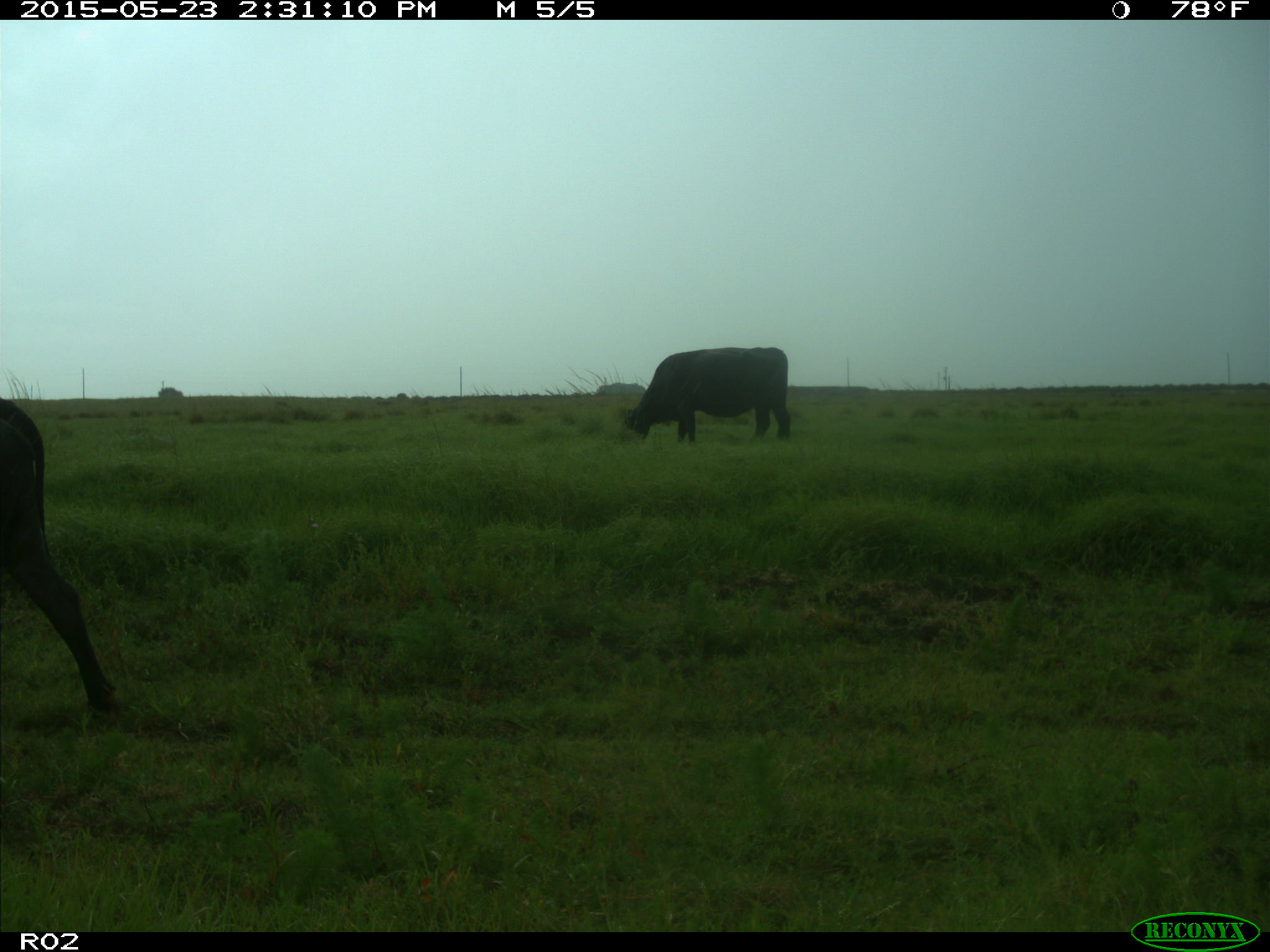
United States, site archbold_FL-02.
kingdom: Animalia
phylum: Chordata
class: Mammalia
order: Artiodactyla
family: Bovidae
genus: Bos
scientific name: Bos taurus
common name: domestic cow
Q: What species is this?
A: Bos taurus (domestic cow).